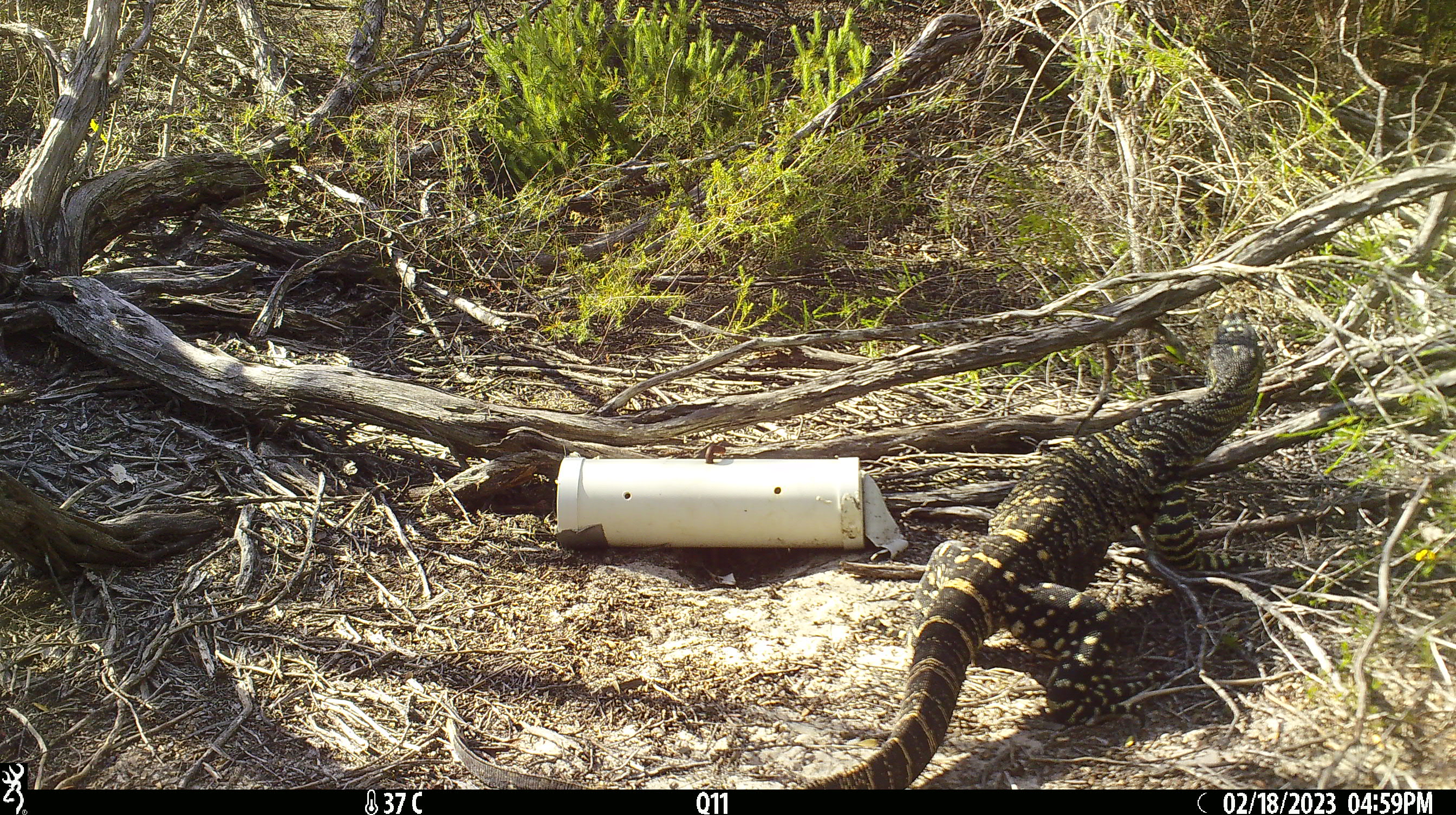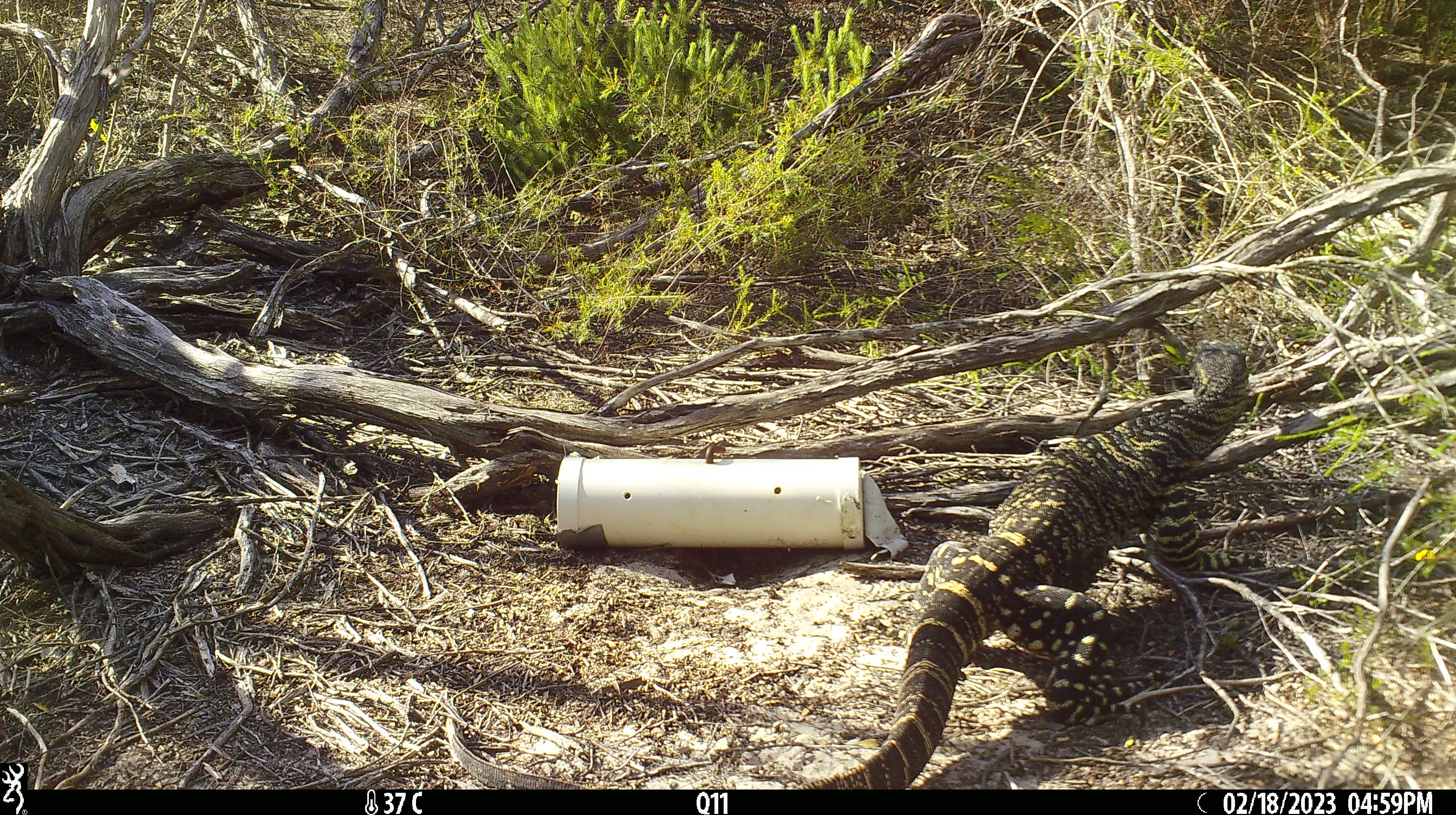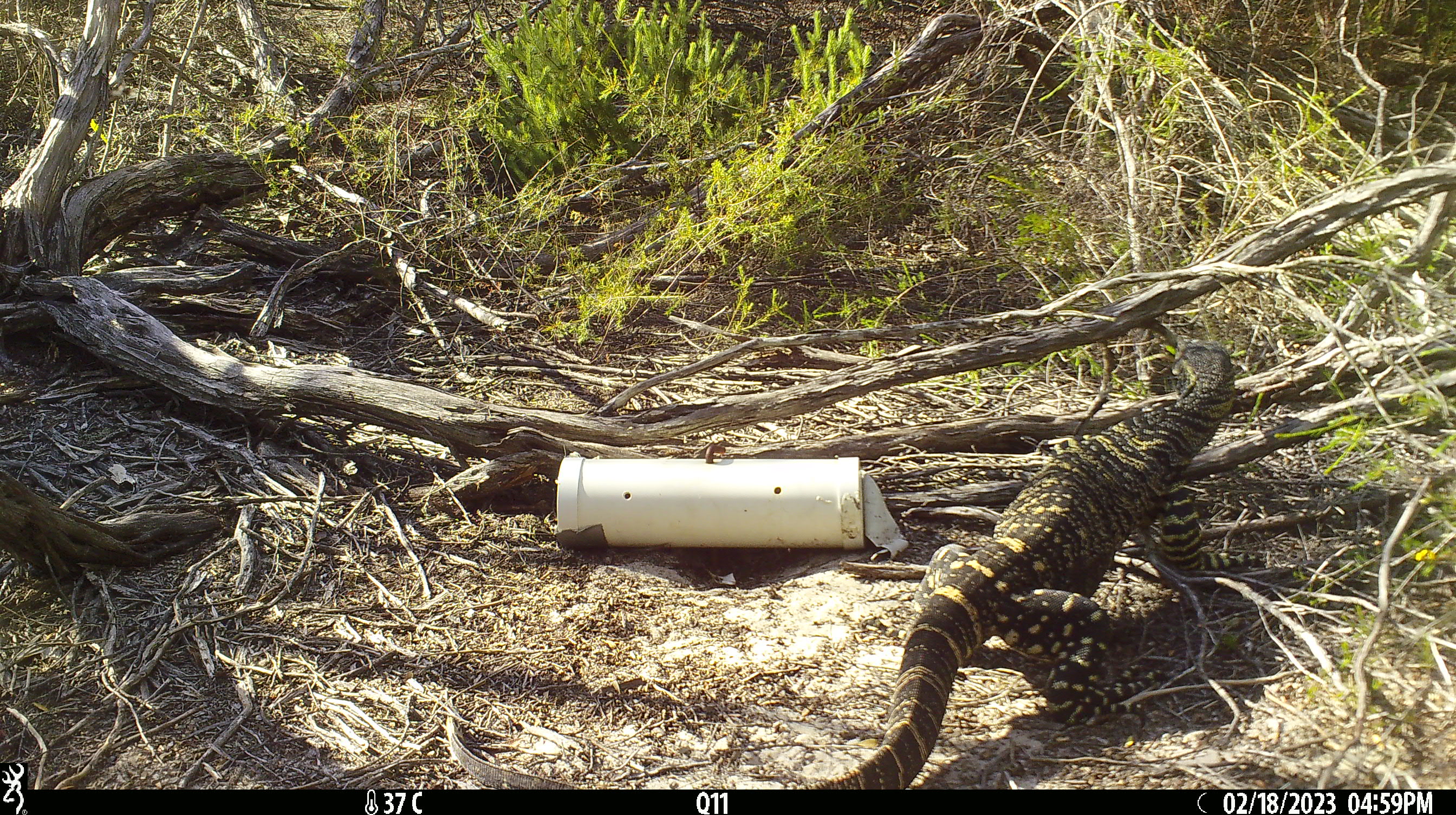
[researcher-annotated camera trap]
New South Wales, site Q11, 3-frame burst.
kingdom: Animalia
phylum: Chordata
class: Reptilia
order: Squamata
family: Varanidae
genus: Varanus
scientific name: Varanus varius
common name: lace monitor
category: goanna